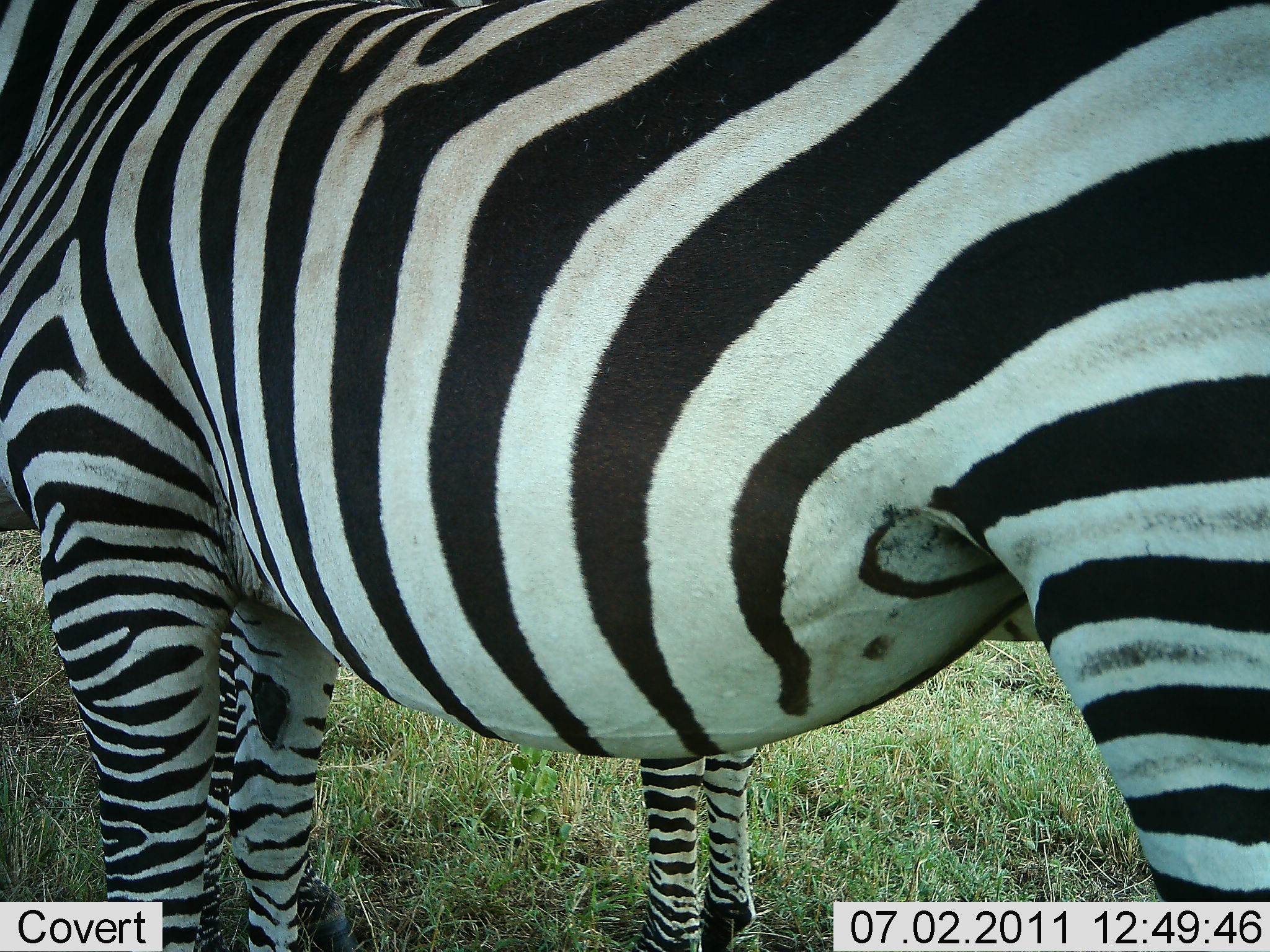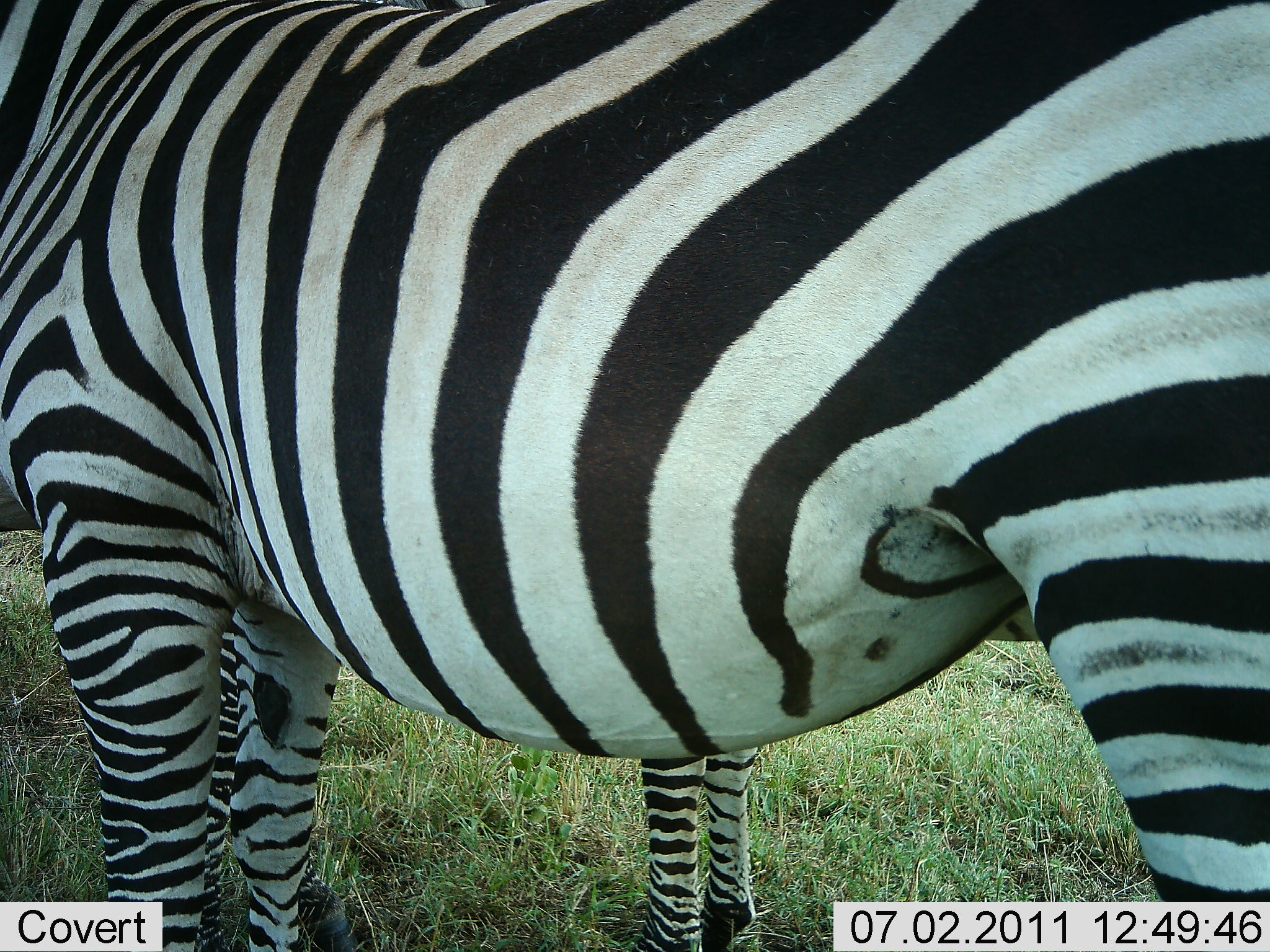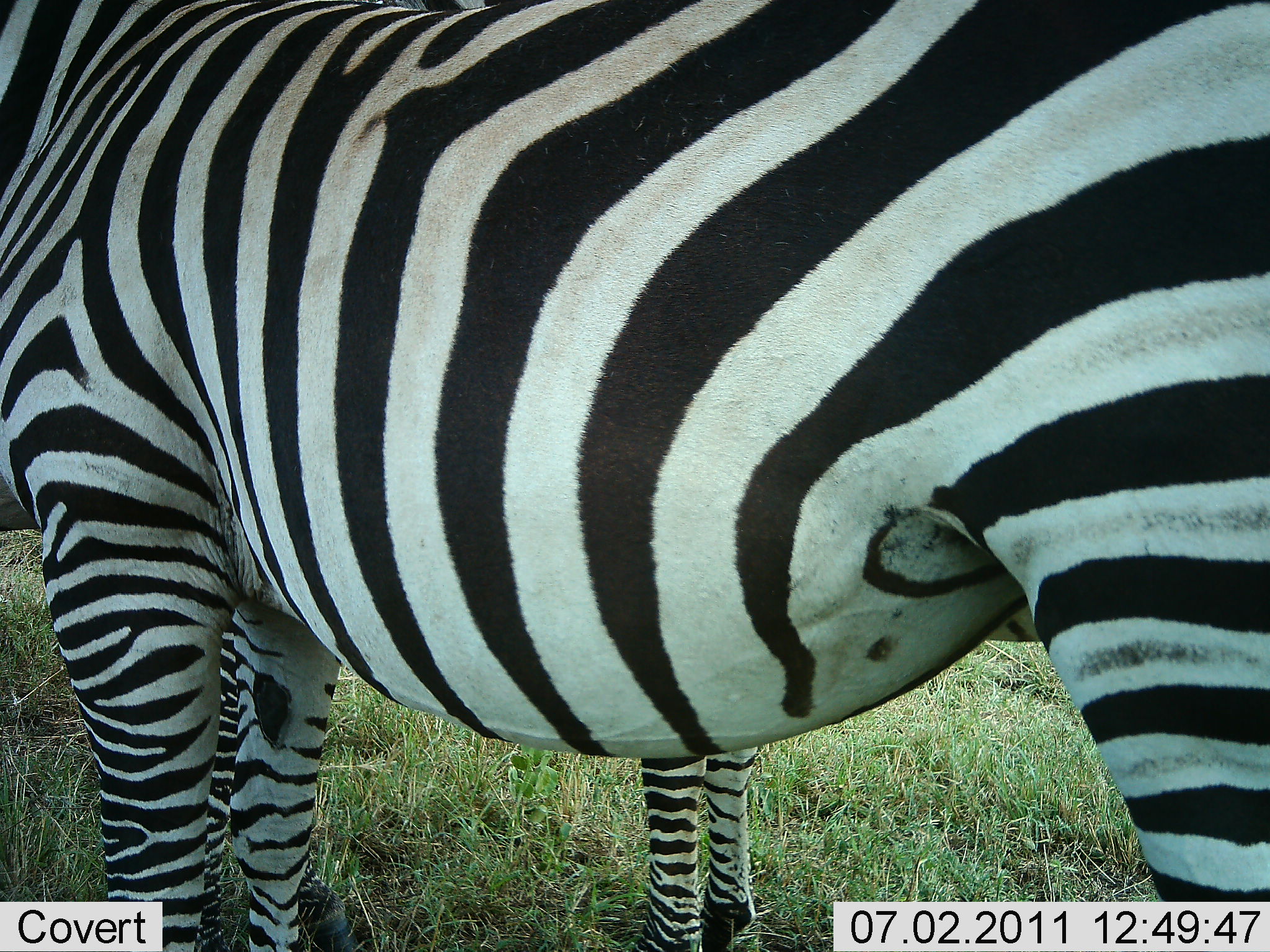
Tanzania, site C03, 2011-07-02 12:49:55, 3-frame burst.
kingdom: Animalia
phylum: Chordata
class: Mammalia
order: Perissodactyla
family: Equidae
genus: Equus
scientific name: Equus quagga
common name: plains zebra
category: zebra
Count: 2.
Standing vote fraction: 100%.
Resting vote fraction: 0%.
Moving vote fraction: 0%.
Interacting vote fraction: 0%.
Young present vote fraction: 24%.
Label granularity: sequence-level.